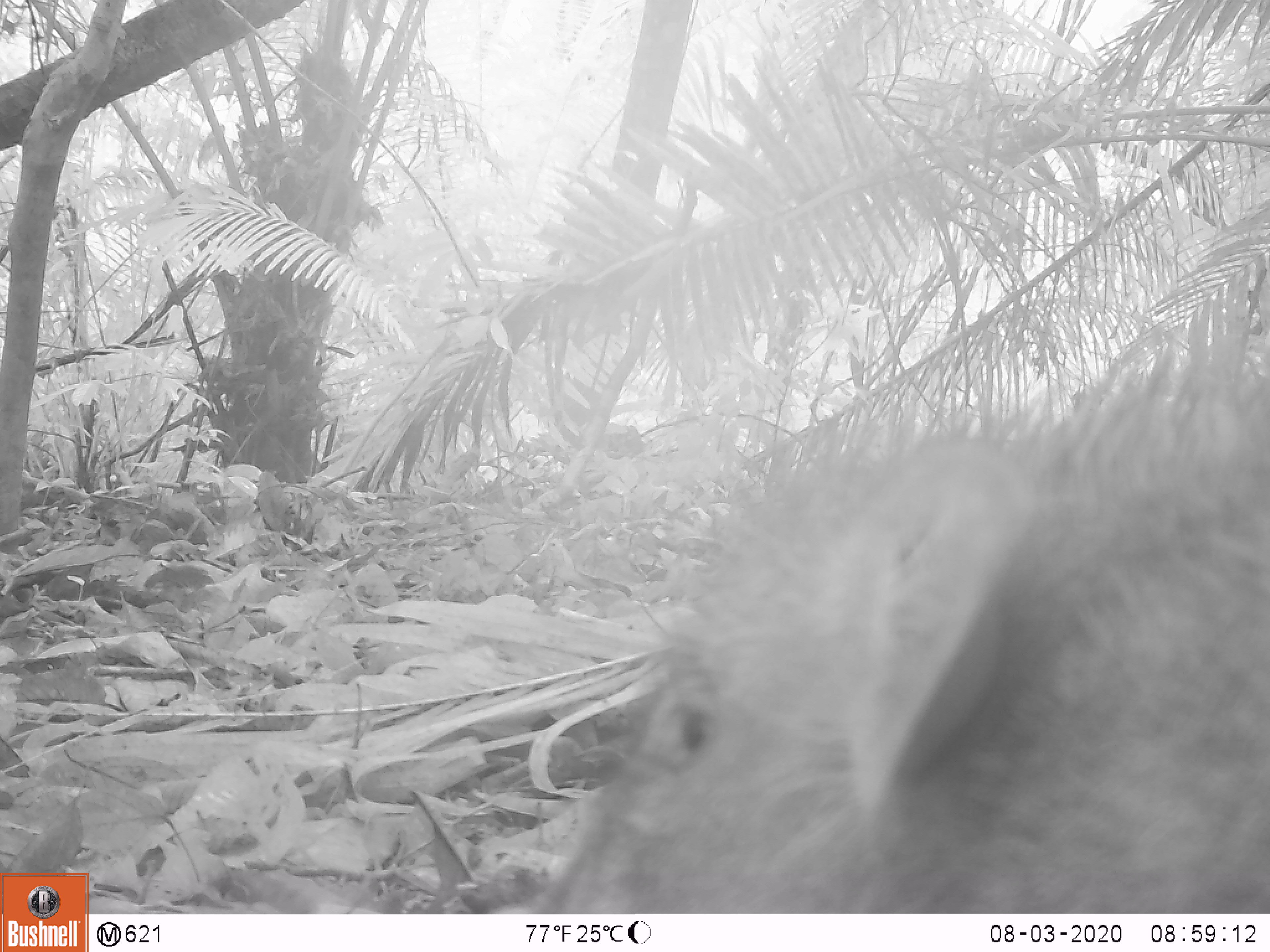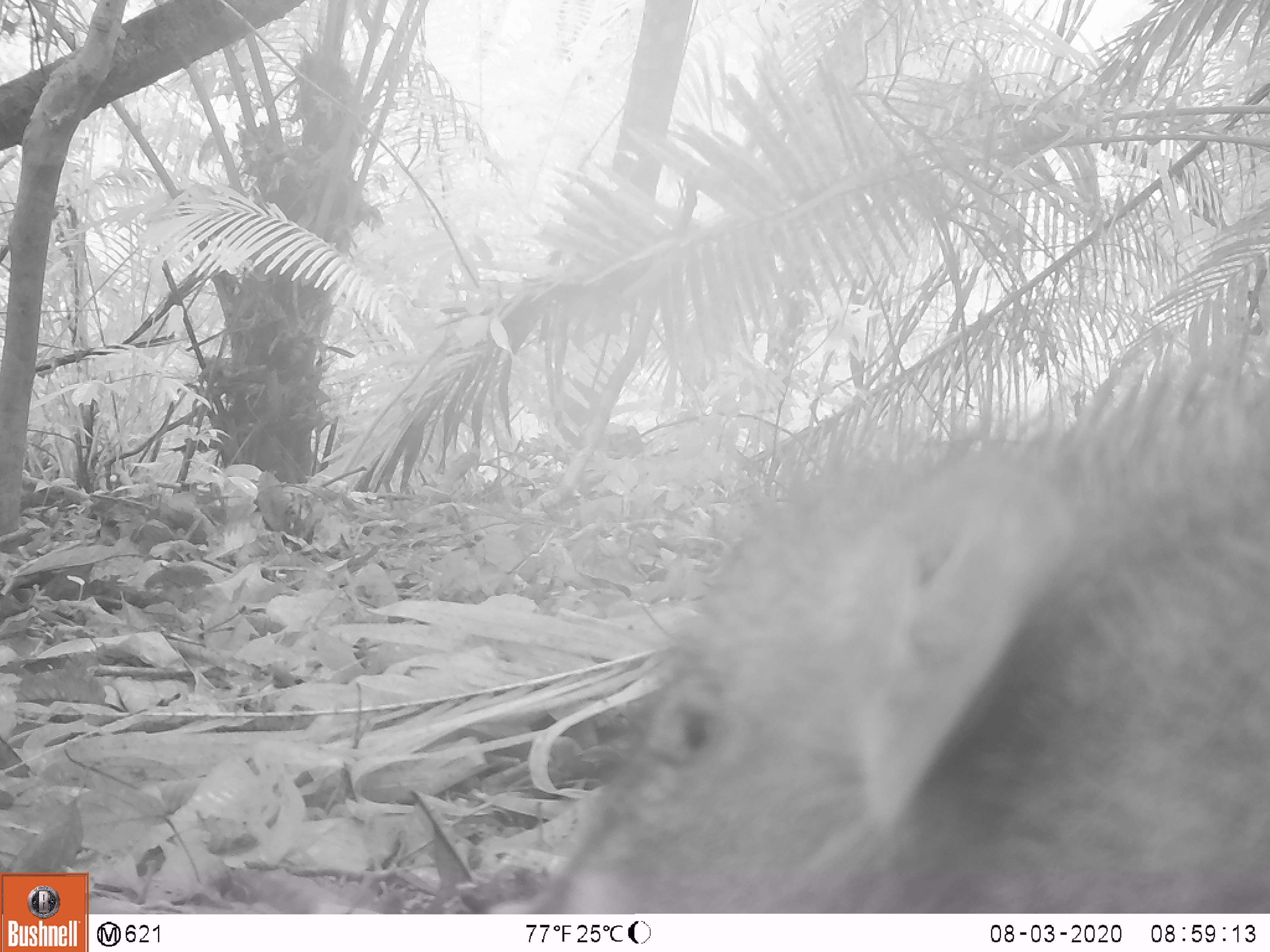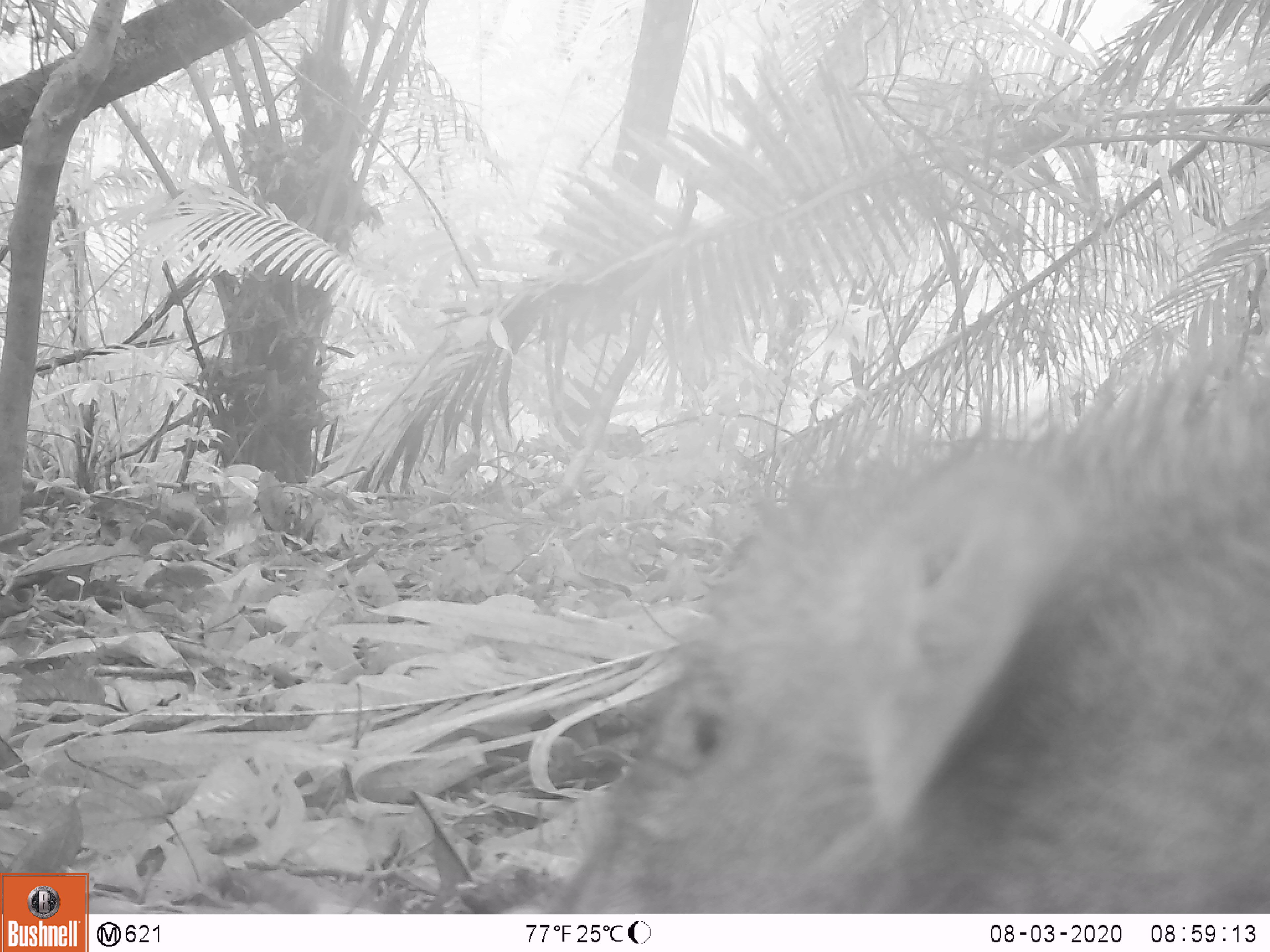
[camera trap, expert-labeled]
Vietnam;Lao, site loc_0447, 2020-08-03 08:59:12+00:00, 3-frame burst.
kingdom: Animalia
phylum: Chordata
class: Mammalia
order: Artiodactyla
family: Suidae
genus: Sus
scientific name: Sus scrofa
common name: eurasian wild pig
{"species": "eurasian wild pig (Sus scrofa)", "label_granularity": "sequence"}